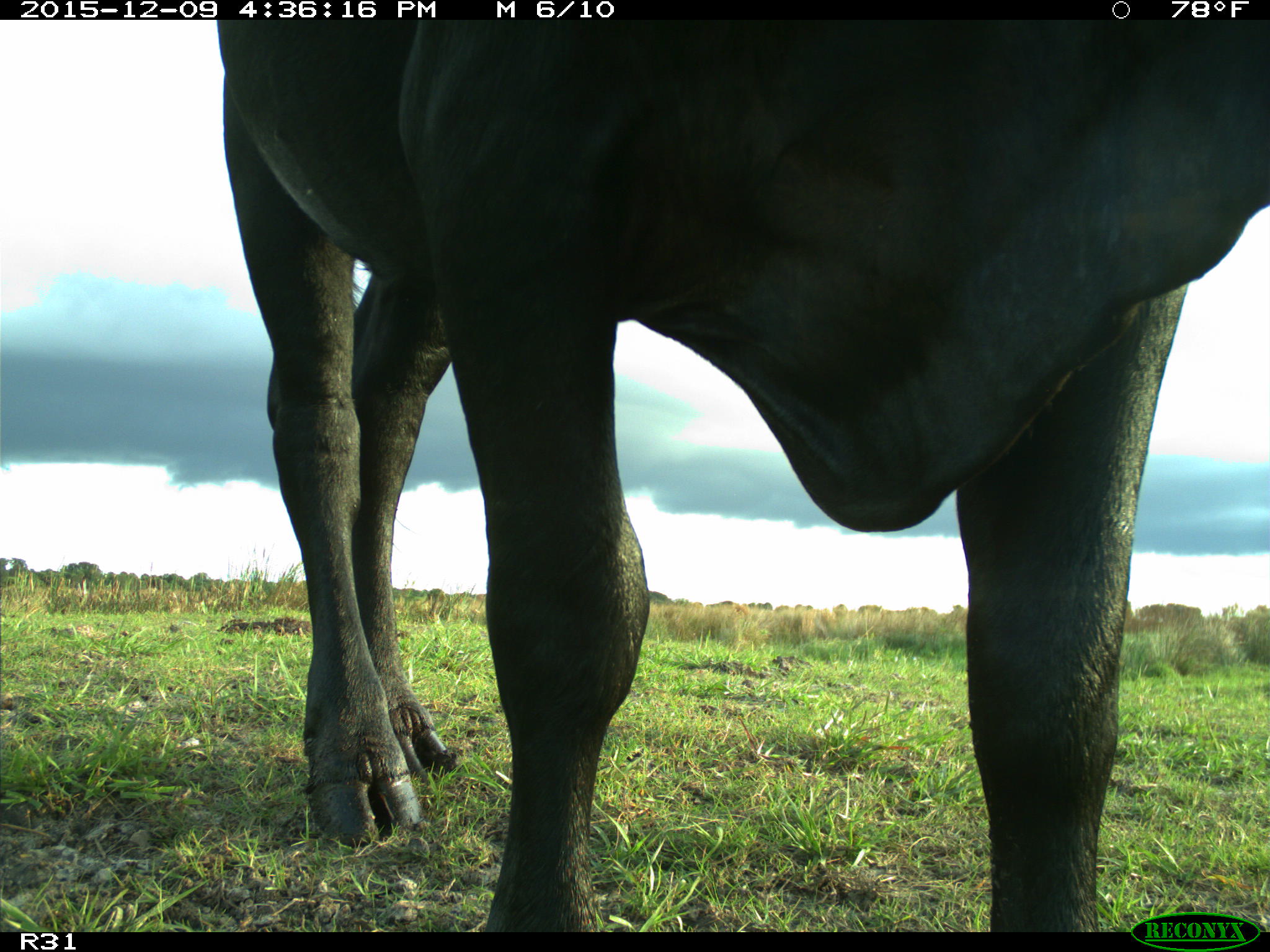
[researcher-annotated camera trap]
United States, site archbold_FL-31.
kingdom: Animalia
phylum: Chordata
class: Mammalia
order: Artiodactyla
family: Bovidae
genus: Bos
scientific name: Bos taurus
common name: domestic cow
Bos taurus (domestic cow).